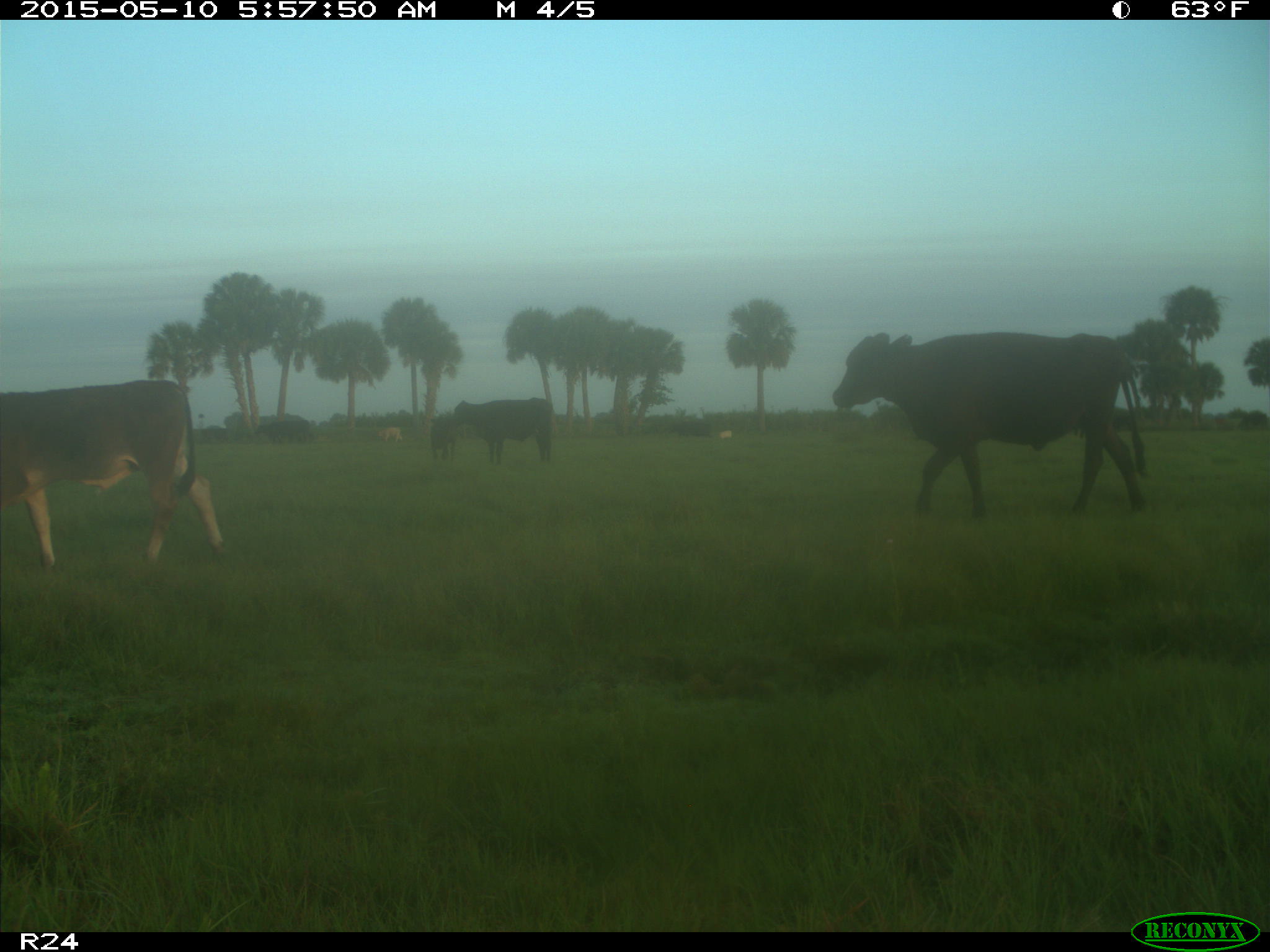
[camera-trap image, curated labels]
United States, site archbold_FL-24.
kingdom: Animalia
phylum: Chordata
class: Mammalia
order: Artiodactyla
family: Bovidae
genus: Bos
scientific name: Bos taurus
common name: domestic cow